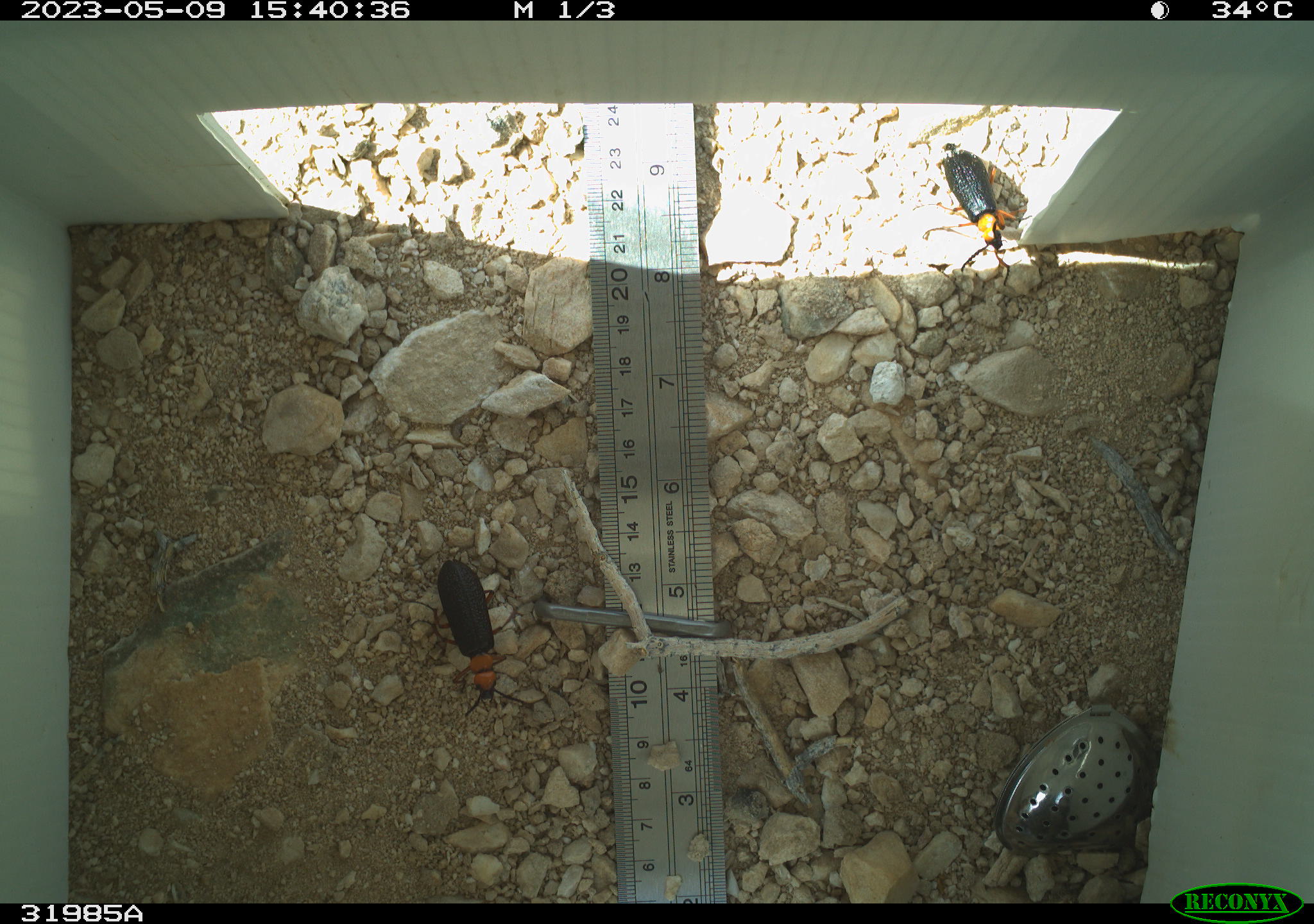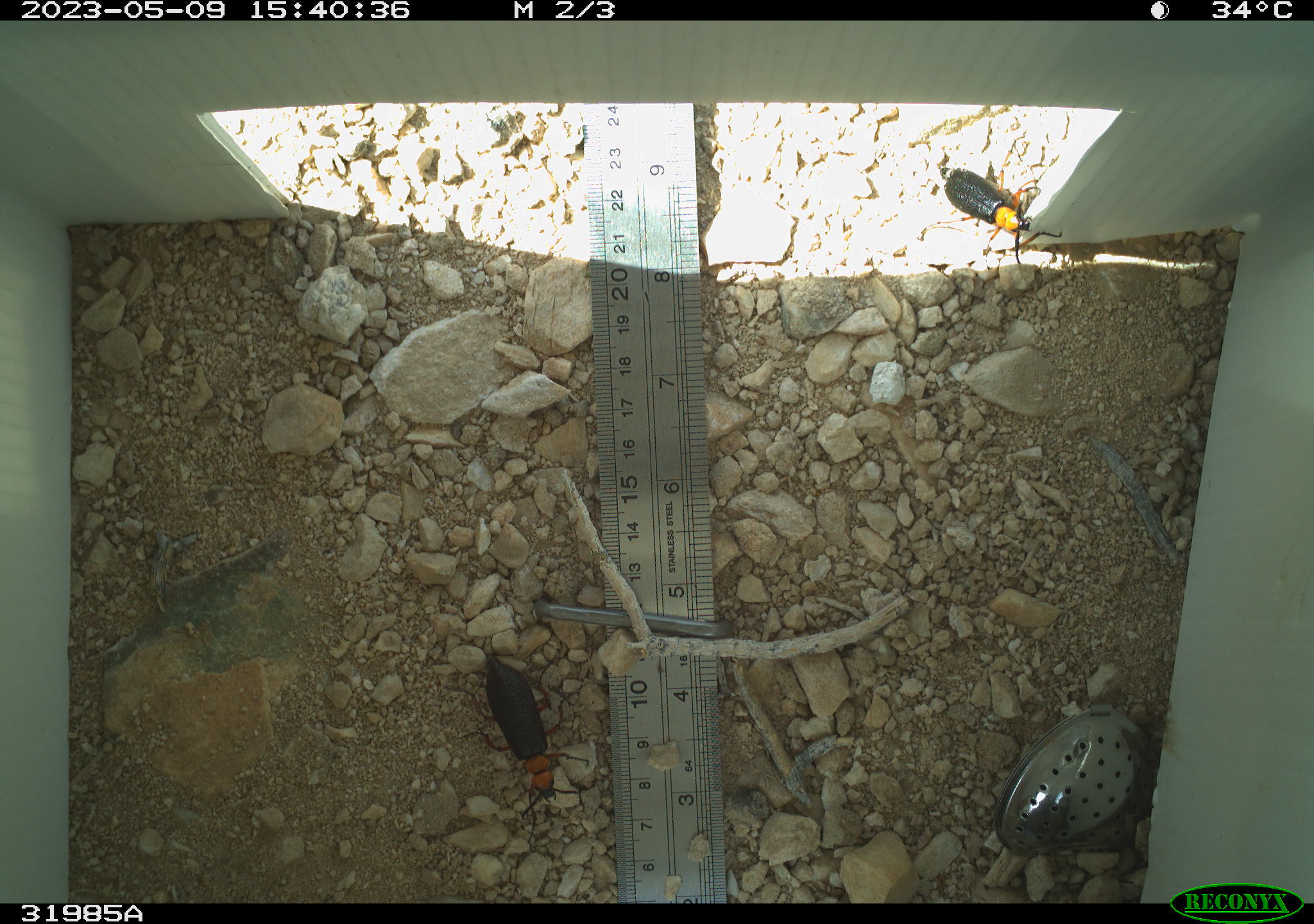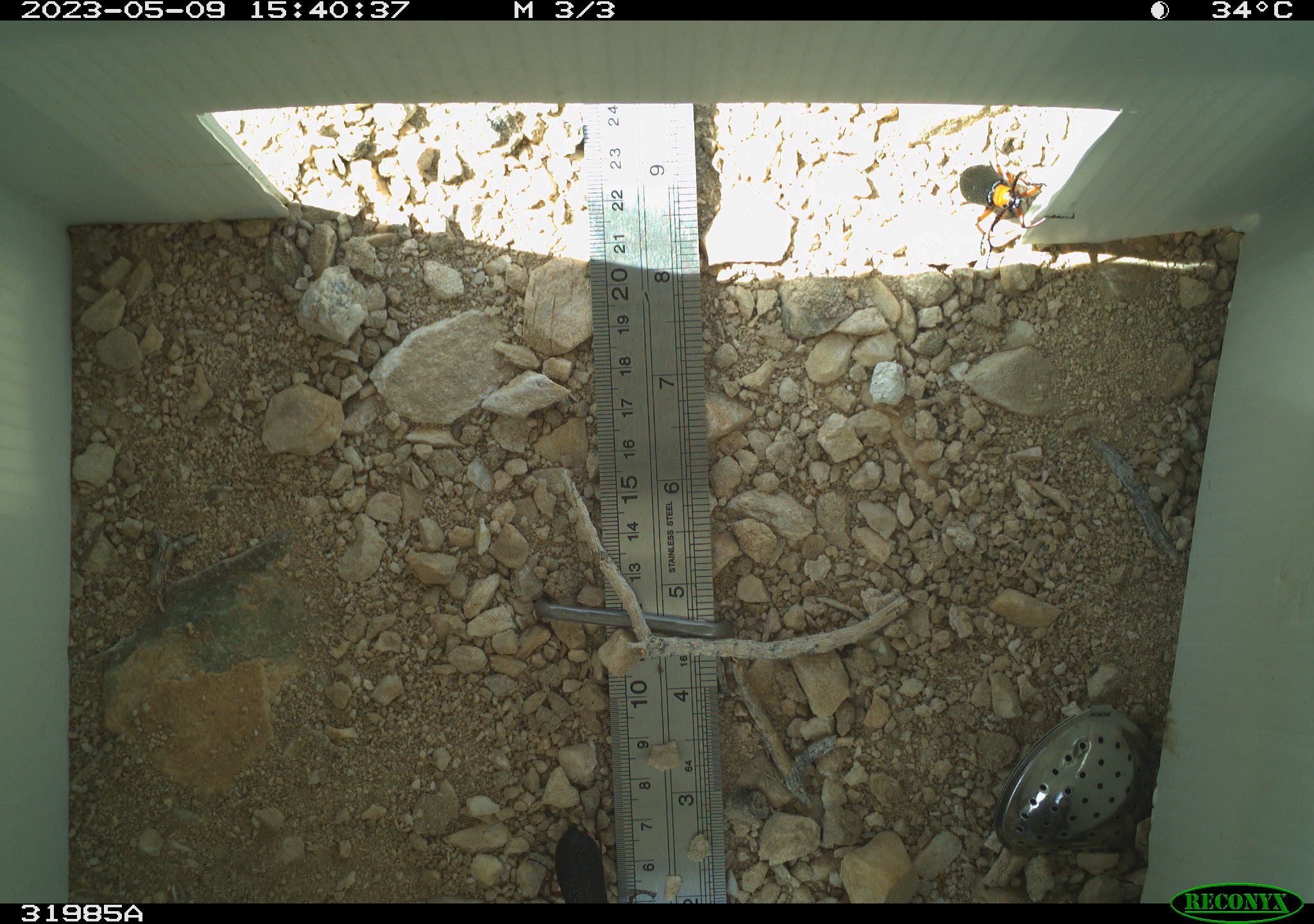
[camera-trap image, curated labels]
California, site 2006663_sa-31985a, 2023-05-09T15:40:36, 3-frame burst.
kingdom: Animalia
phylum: Arthropoda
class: Insecta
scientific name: Insecta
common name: insect